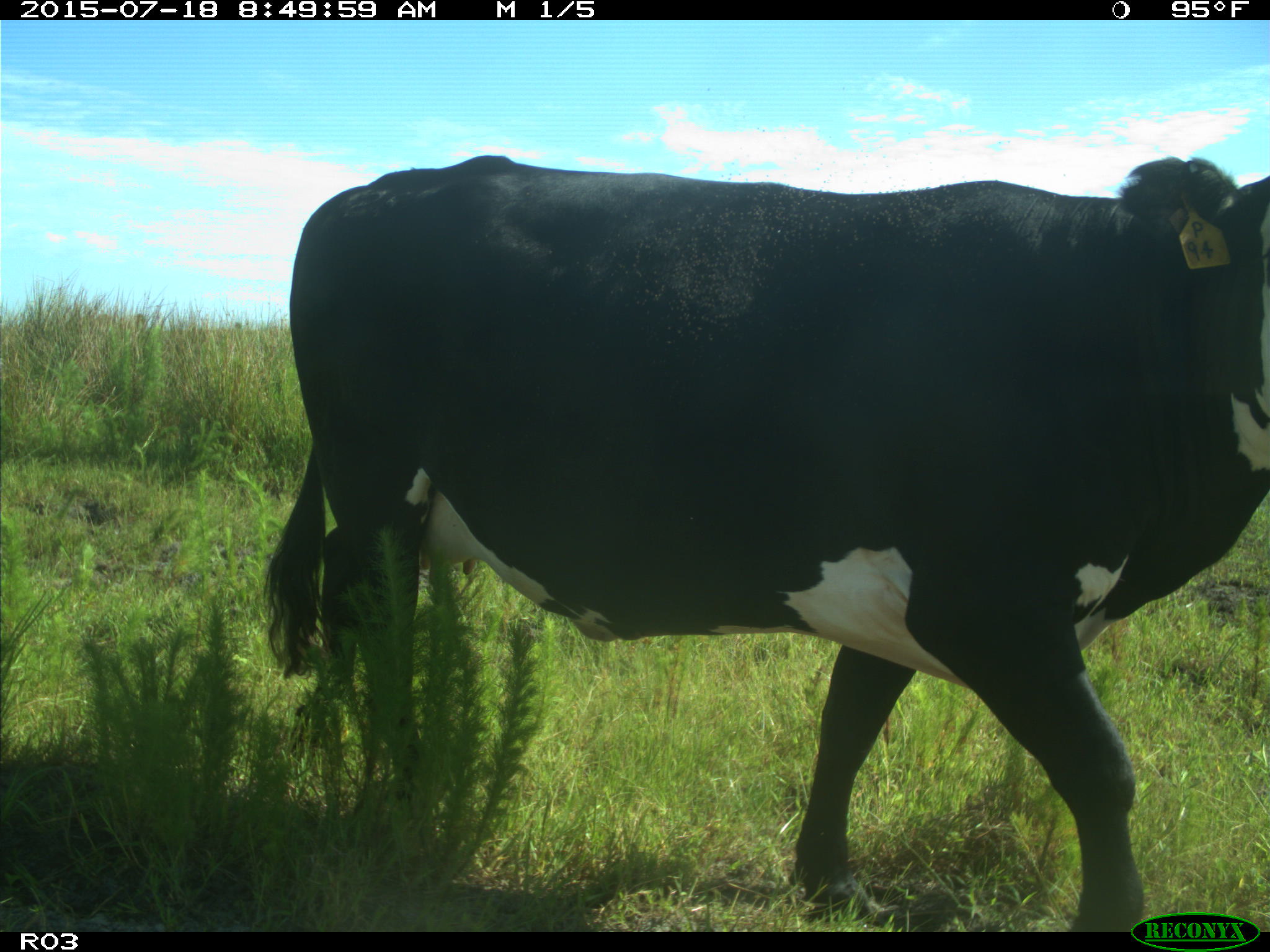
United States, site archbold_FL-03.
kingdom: Animalia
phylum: Chordata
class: Mammalia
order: Artiodactyla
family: Bovidae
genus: Bos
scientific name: Bos taurus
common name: domestic cow